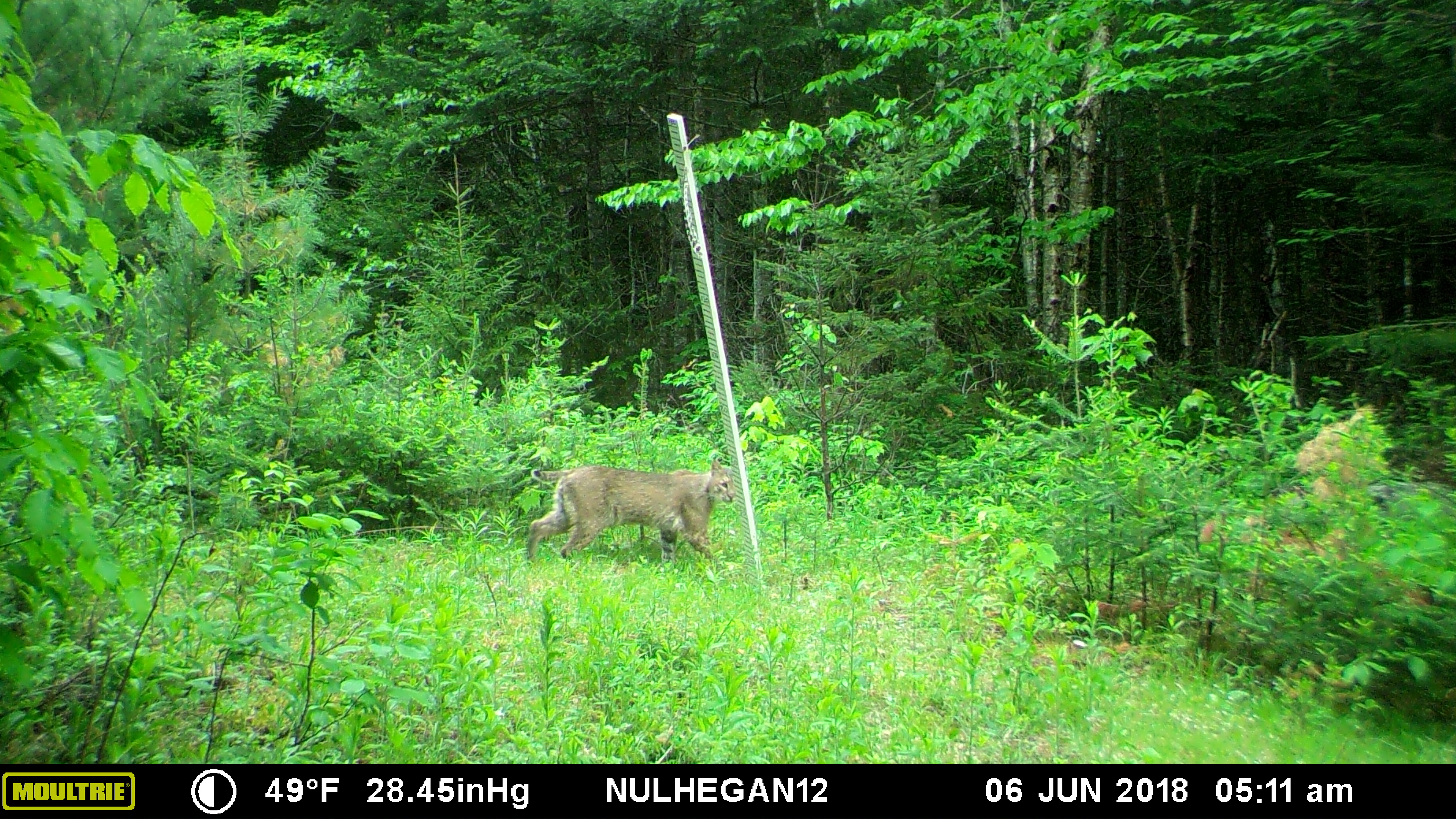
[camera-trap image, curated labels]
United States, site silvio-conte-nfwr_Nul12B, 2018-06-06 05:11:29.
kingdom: Animalia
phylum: Chordata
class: Mammalia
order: Carnivora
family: Felidae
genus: Lynx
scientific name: Lynx rufus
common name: bobcat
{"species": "bobcat (Lynx rufus)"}